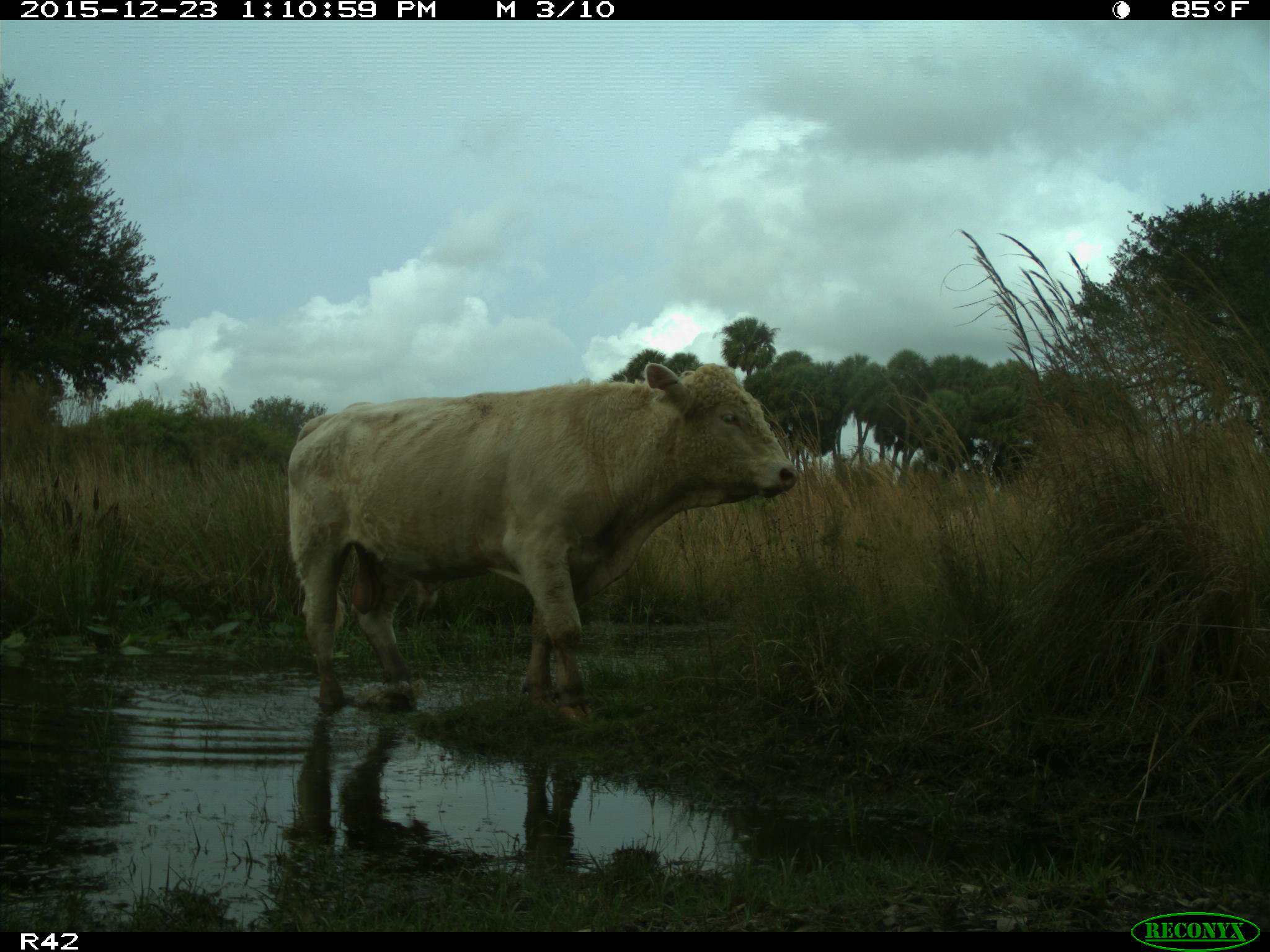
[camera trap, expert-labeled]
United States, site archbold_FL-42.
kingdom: Animalia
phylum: Chordata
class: Mammalia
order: Artiodactyla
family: Bovidae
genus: Bos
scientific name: Bos taurus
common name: domestic cow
Bos taurus (domestic cow).